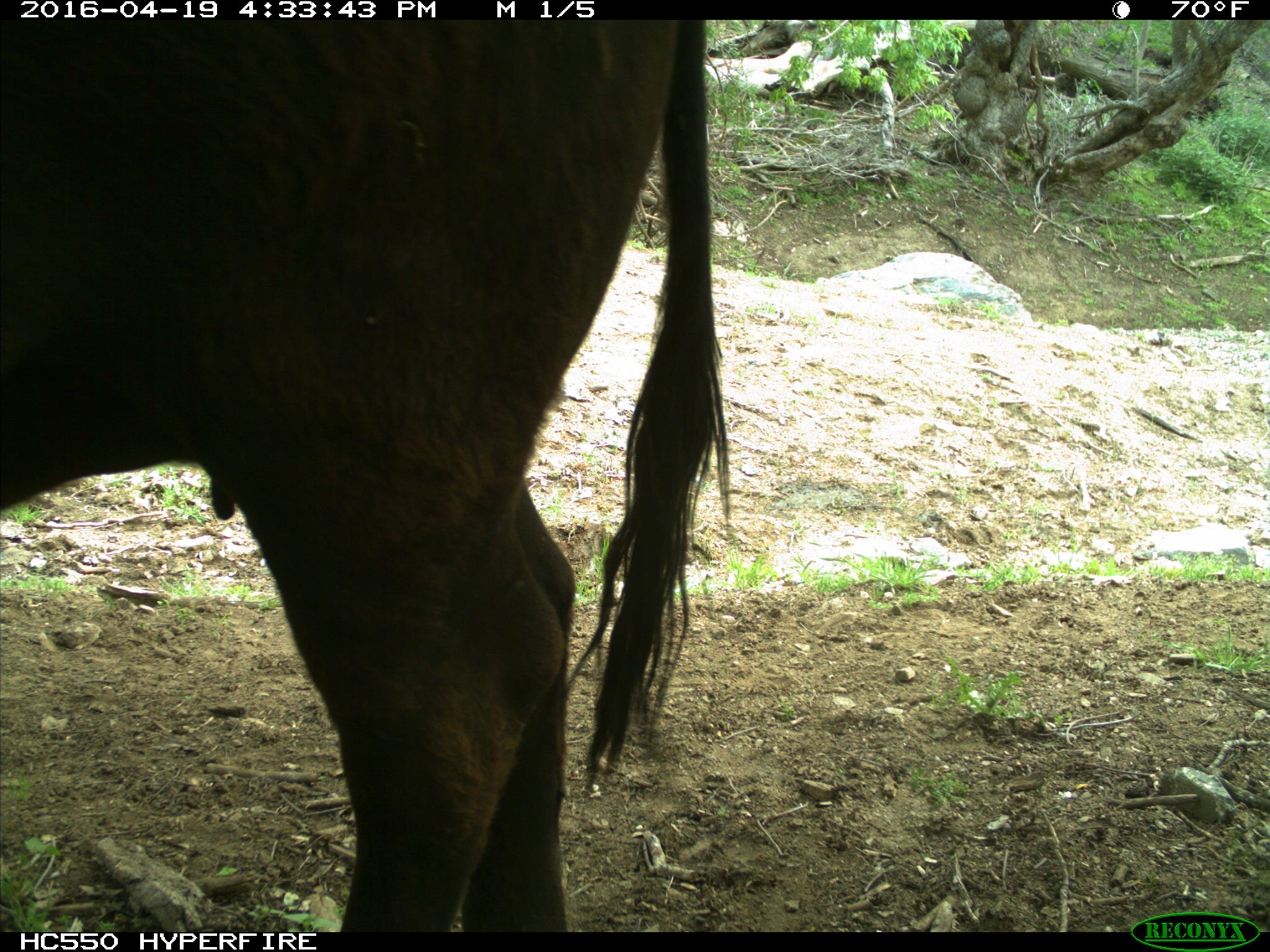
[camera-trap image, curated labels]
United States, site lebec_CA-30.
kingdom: Animalia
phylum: Chordata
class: Mammalia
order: Artiodactyla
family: Bovidae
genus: Bos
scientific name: Bos taurus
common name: domestic cow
Bos taurus (domestic cow).